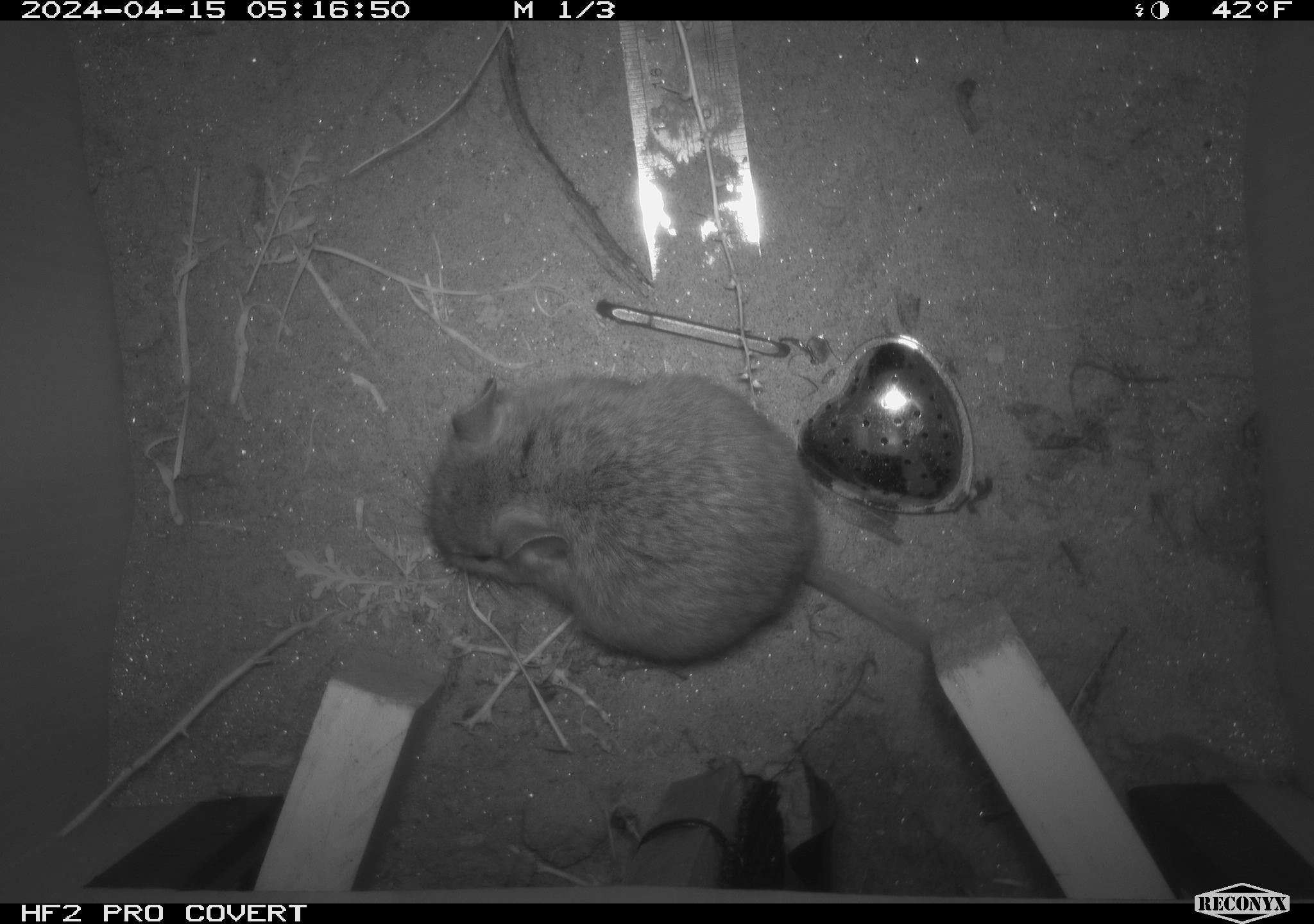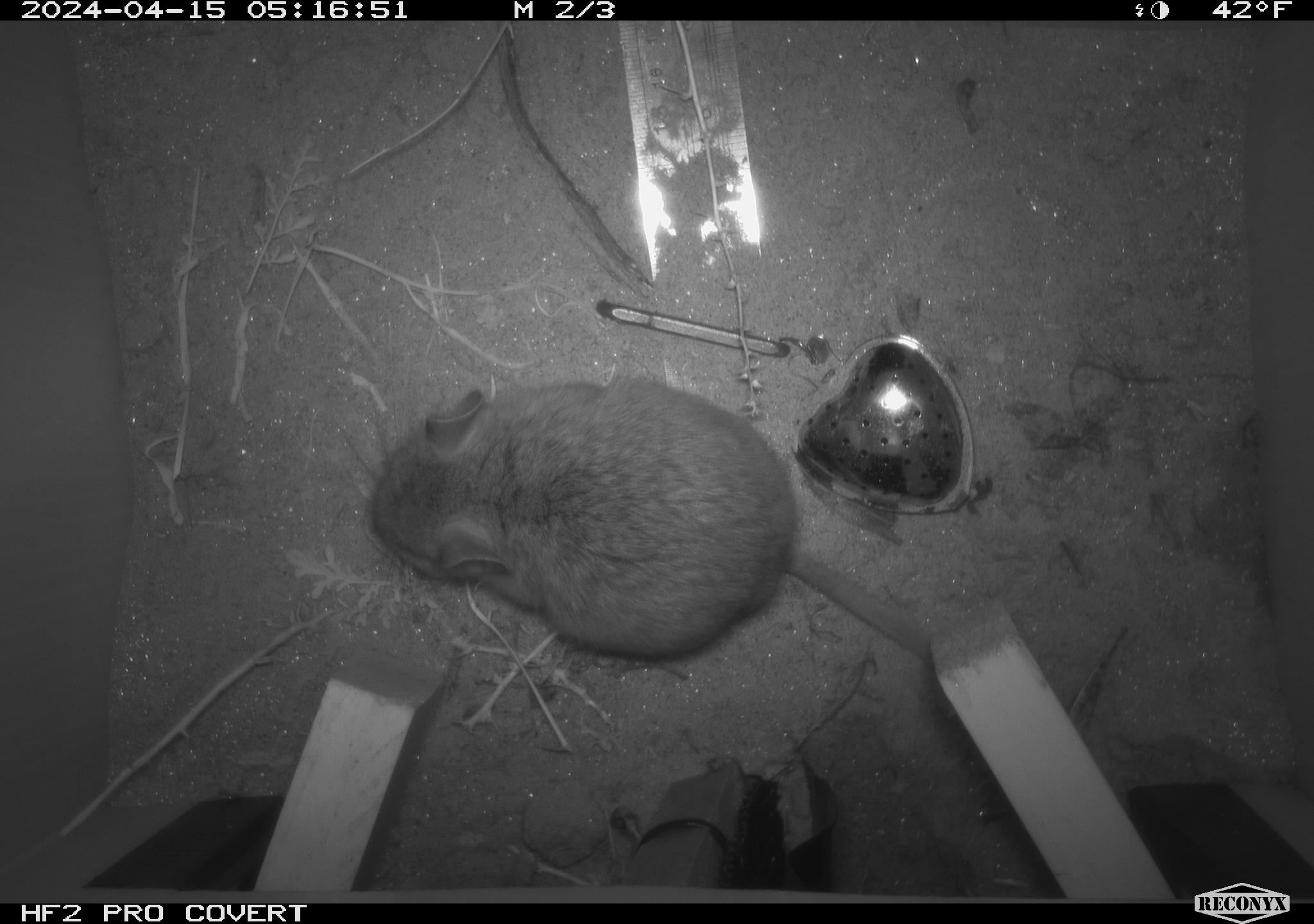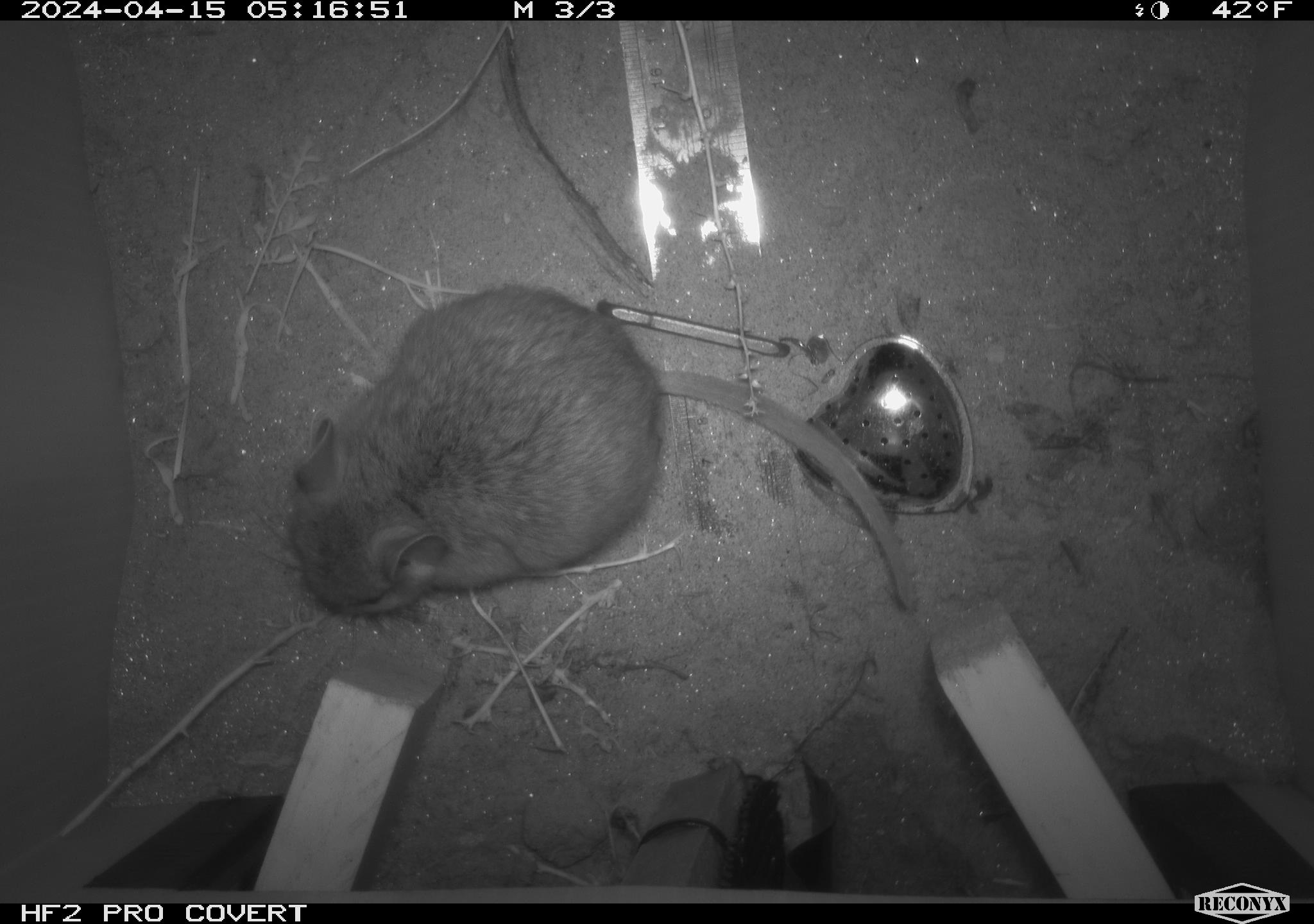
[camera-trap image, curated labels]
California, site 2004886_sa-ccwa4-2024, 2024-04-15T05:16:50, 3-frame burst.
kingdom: Animalia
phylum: Chordata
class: Mammalia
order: Rodentia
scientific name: Rodentia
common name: woodrat or rat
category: woodrat or rat species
Woodrat or rat species (woodrat or rat) (Rodentia).